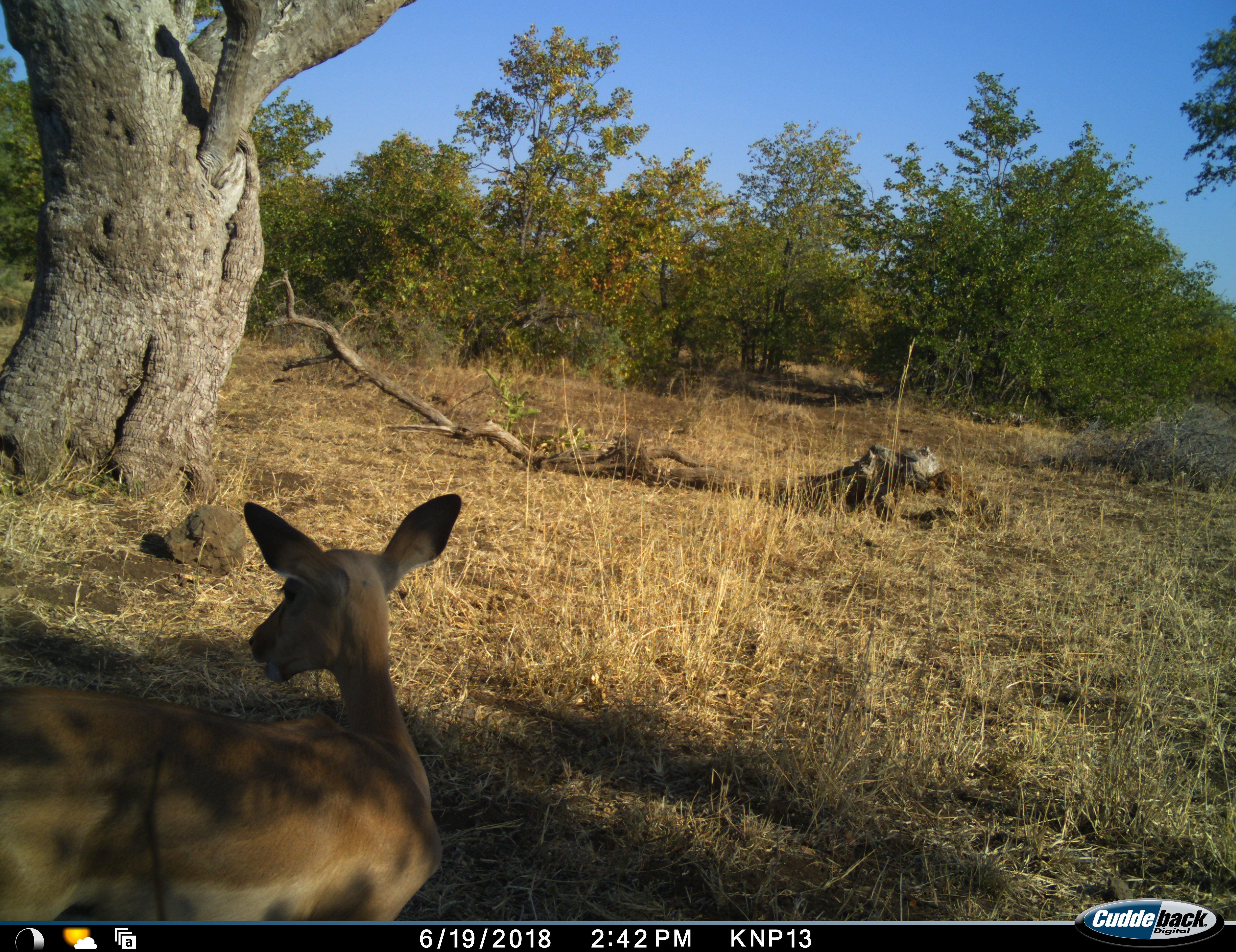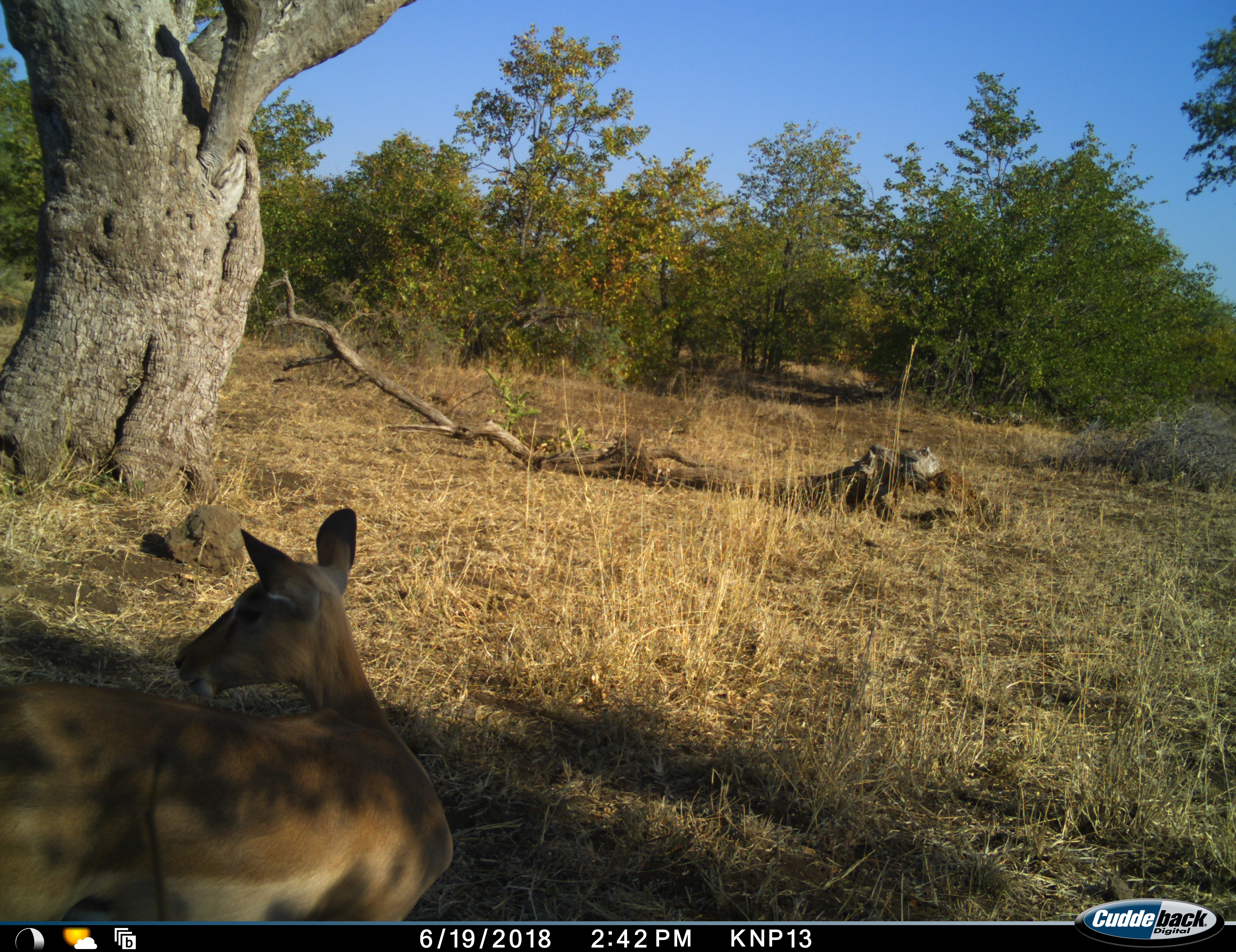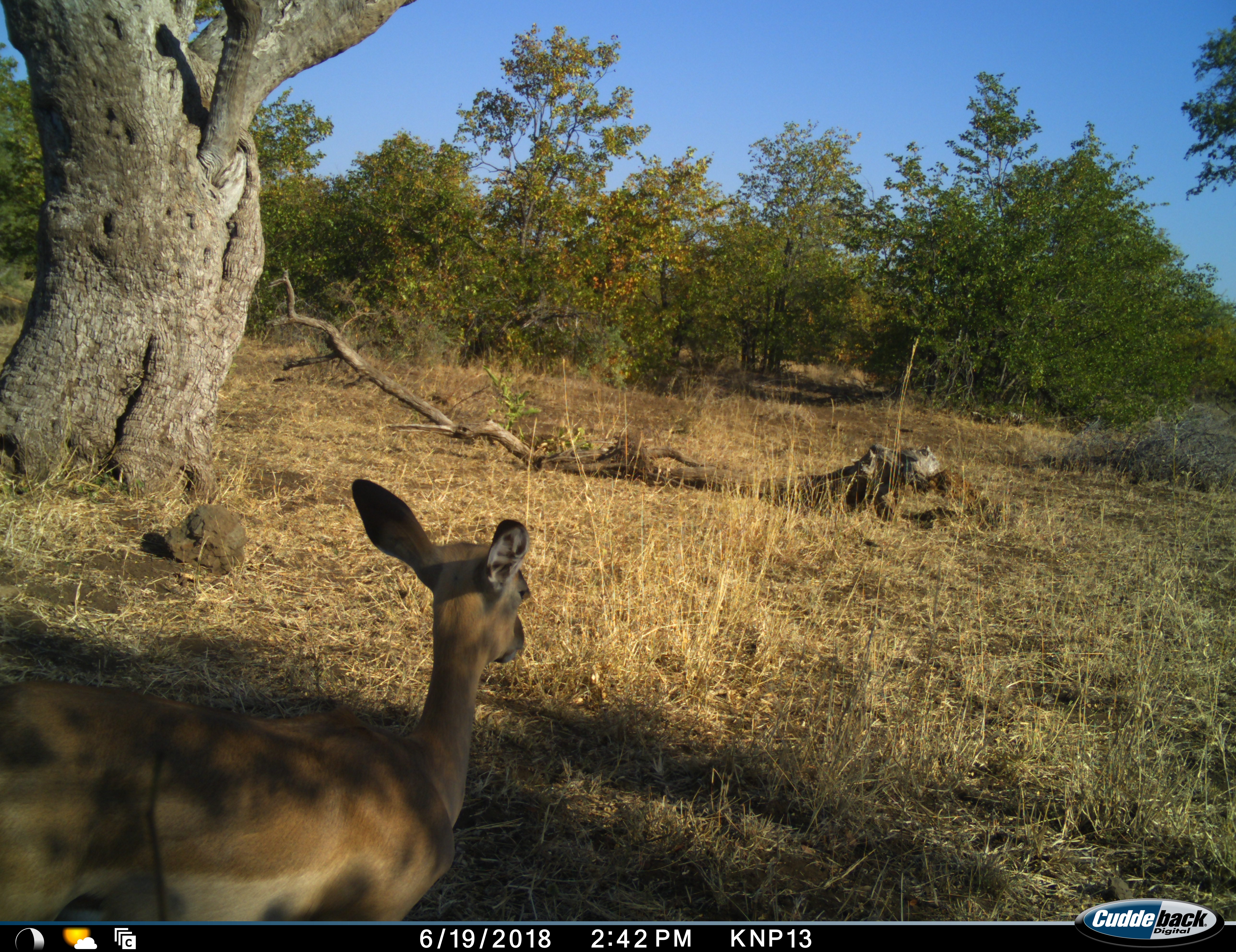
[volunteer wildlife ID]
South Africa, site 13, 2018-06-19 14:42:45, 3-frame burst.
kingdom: Animalia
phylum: Chordata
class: Mammalia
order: Artiodactyla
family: Bovidae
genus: Aepyceros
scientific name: Aepyceros melampus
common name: impala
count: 1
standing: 56%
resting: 44%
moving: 0%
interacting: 0%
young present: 0%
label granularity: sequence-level